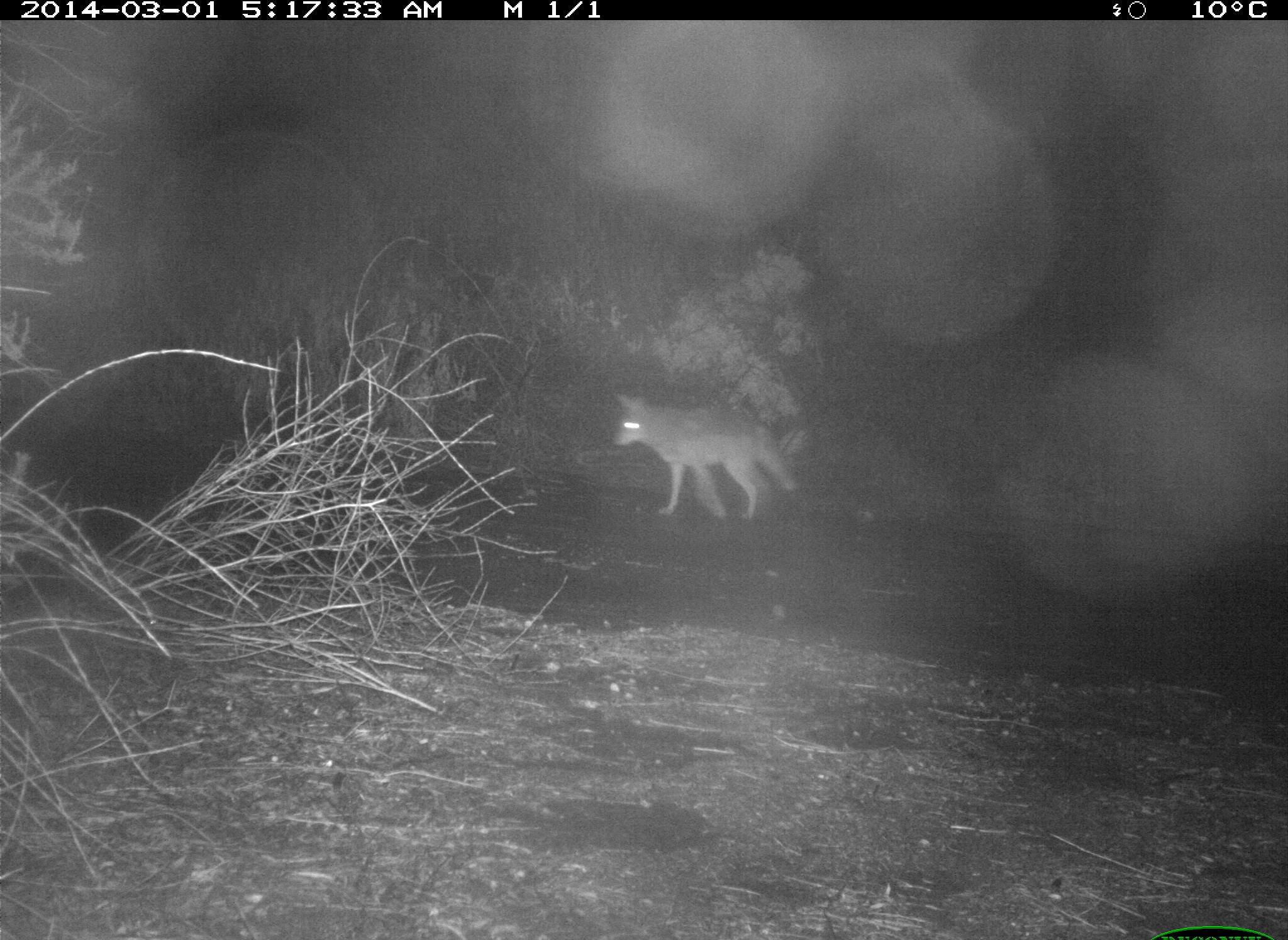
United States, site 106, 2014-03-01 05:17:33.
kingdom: Animalia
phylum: Chordata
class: Mammalia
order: Carnivora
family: Canidae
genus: Canis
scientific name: Canis latrans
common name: coyote